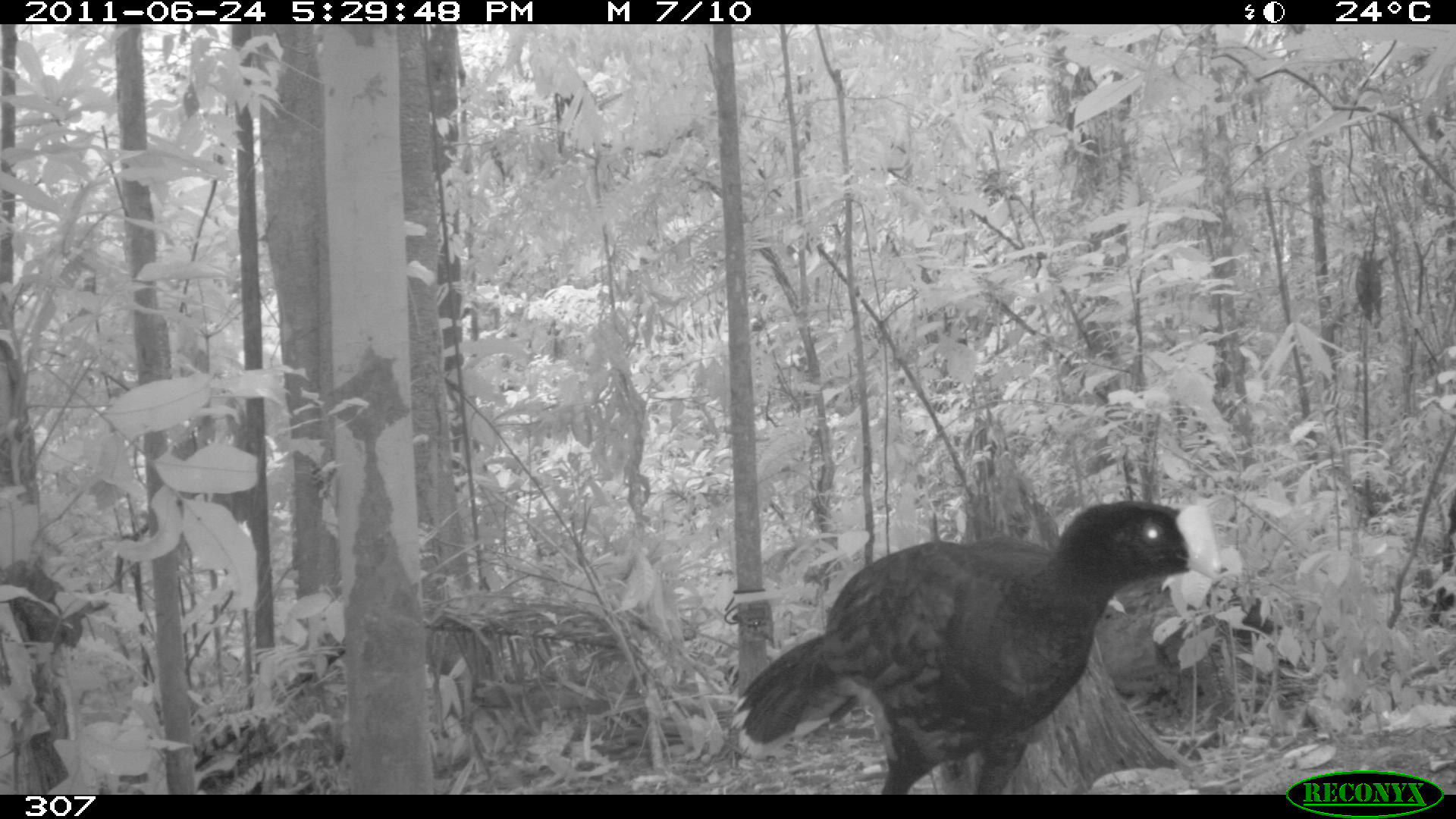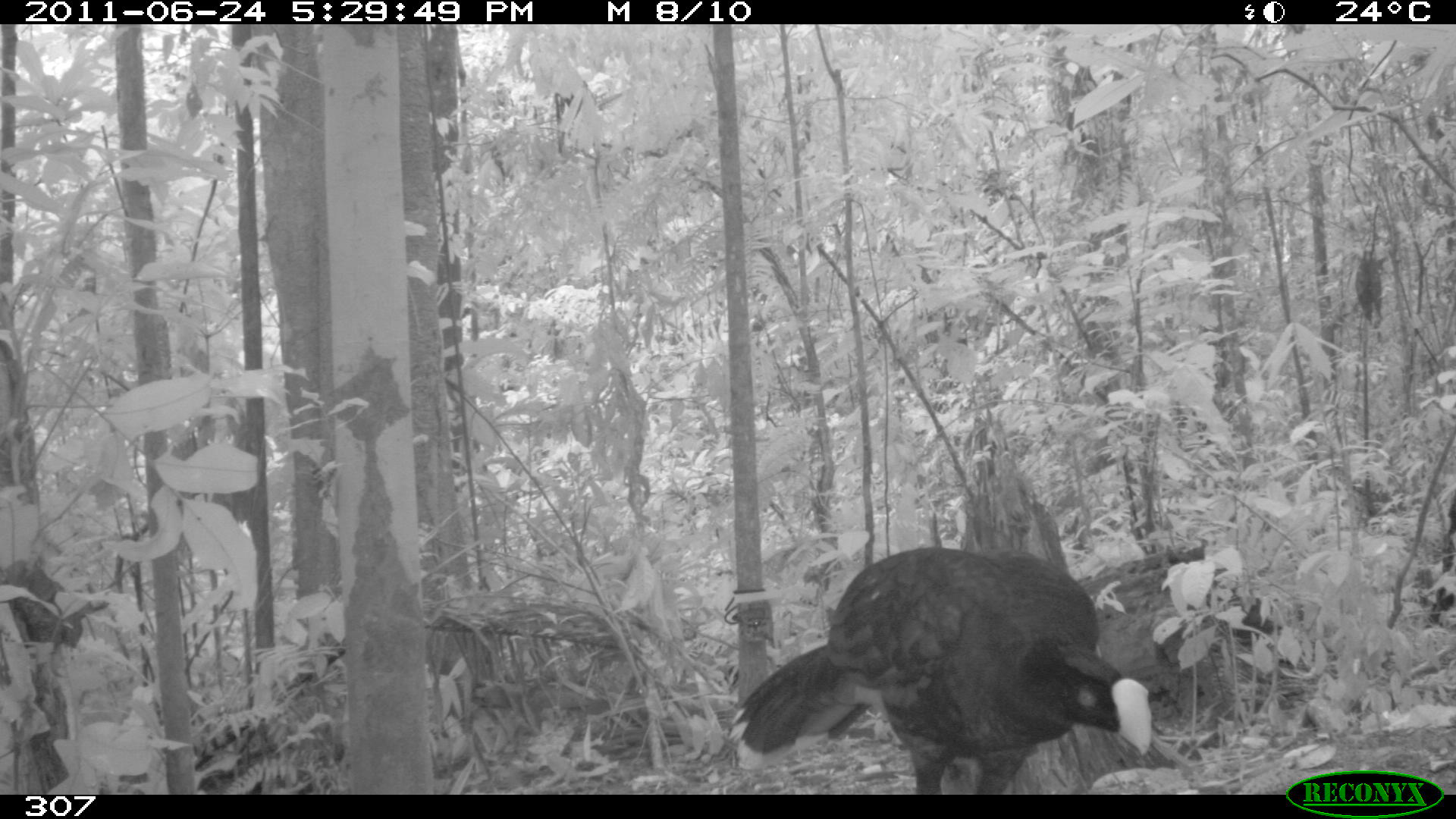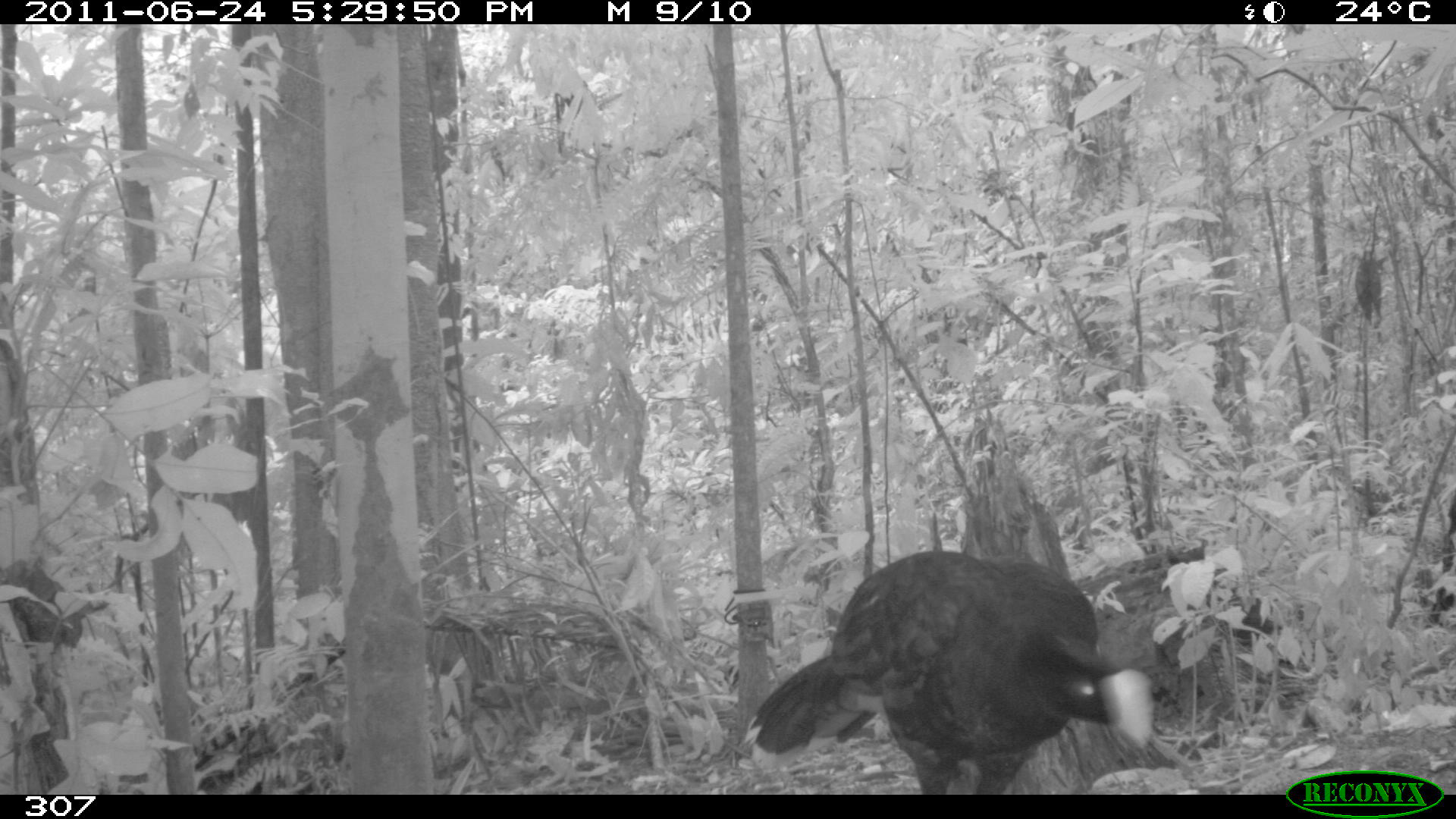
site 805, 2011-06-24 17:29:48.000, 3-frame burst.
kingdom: Animalia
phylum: Chordata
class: Aves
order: Galliformes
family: Cracidae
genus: Mitu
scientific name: Mitu tuberosum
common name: razor-billed curassow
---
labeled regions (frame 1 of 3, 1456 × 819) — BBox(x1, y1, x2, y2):
mitu tuberosum: BBox(730, 498, 1220, 792)